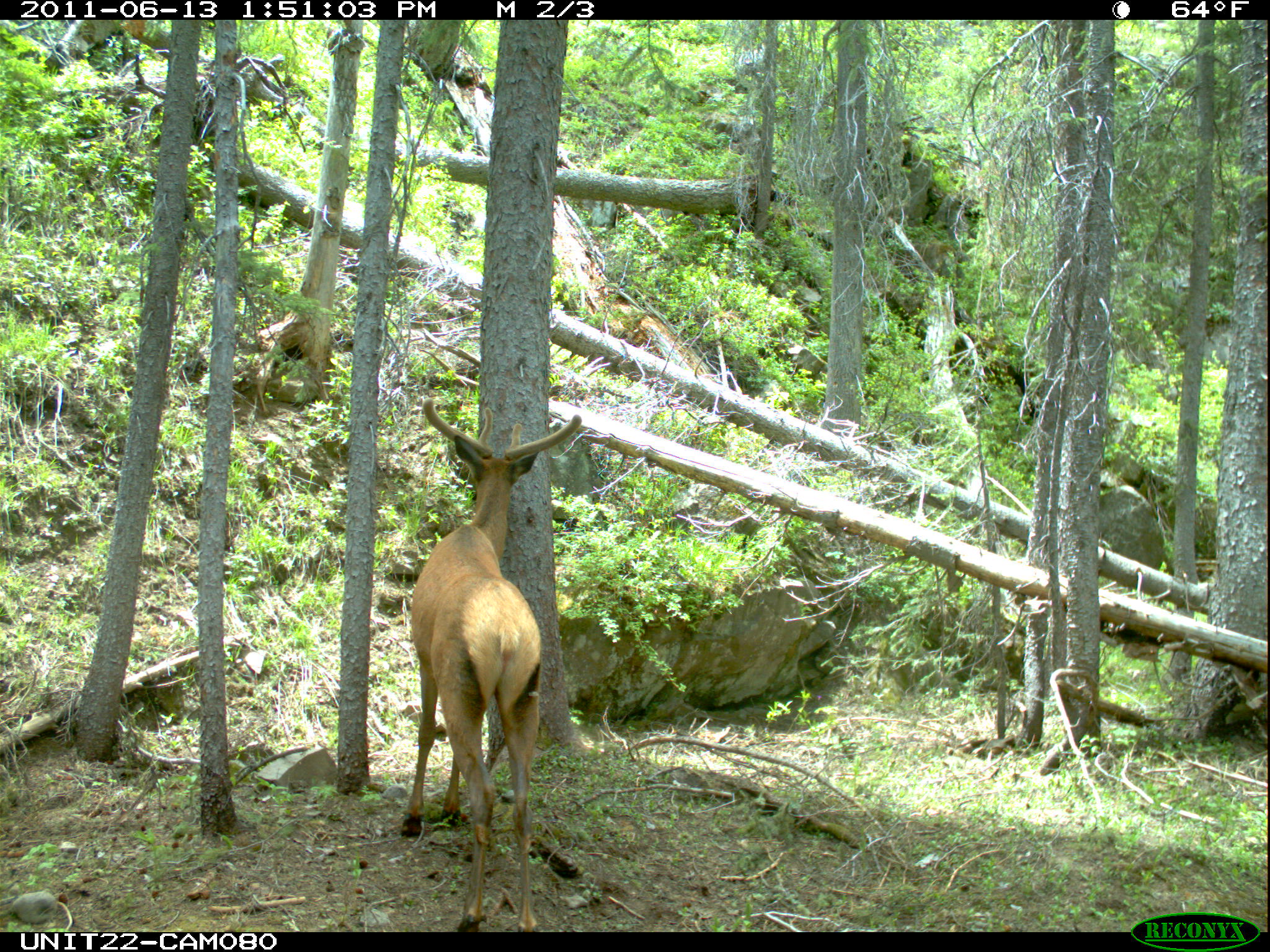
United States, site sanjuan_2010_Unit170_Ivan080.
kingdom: Animalia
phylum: Chordata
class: Mammalia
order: Artiodactyla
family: Cervidae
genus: Cervus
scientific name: Cervus elaphus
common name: red deer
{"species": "Cervus elaphus (red deer)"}